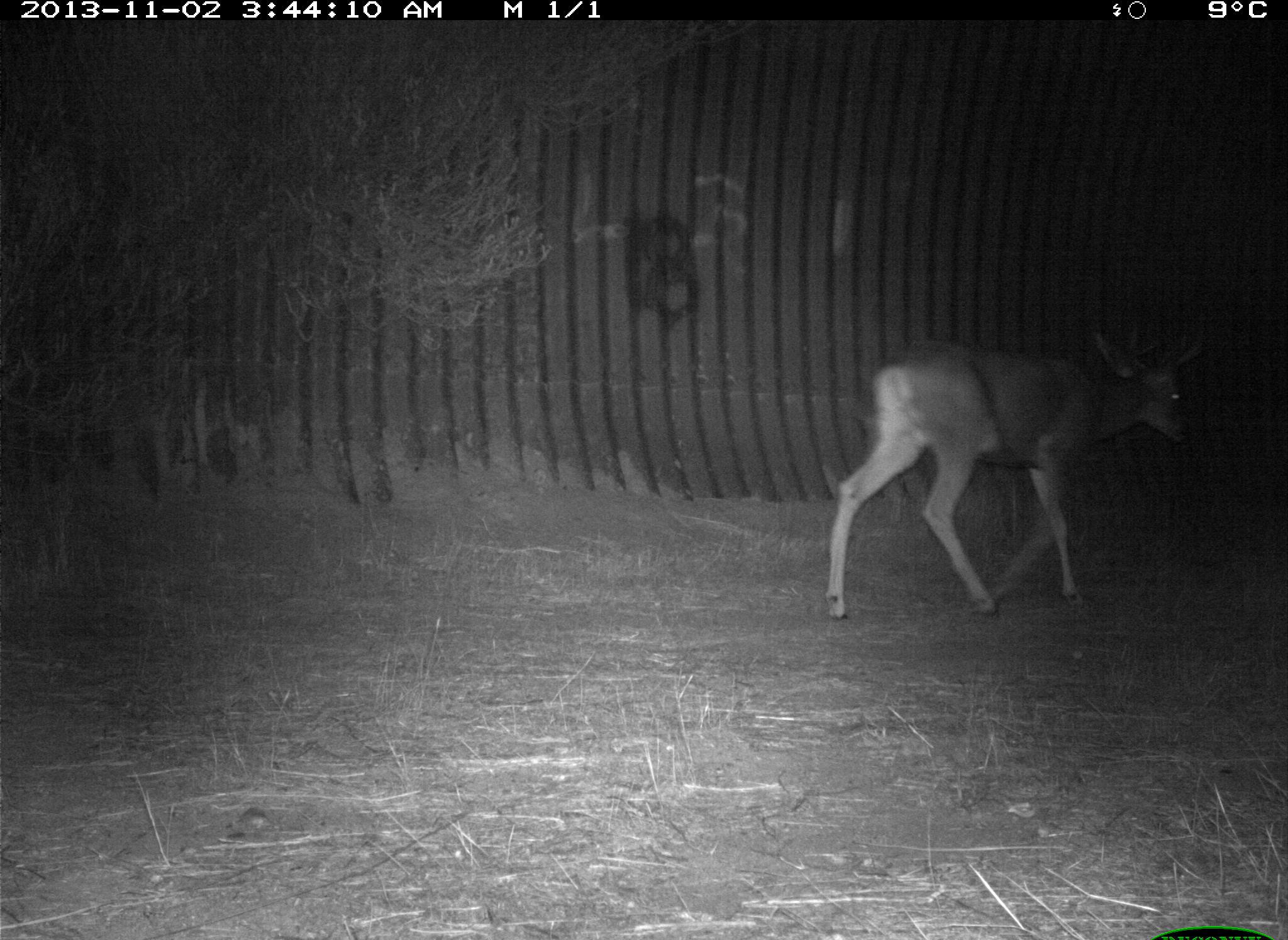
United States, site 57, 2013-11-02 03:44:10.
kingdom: Animalia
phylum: Chordata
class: Mammalia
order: Artiodactyla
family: Cervidae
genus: Odocoileus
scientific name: Odocoileus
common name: deer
Deer (Odocoileus).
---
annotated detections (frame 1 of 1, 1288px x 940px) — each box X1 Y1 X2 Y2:
deer: 824 315 1207 623